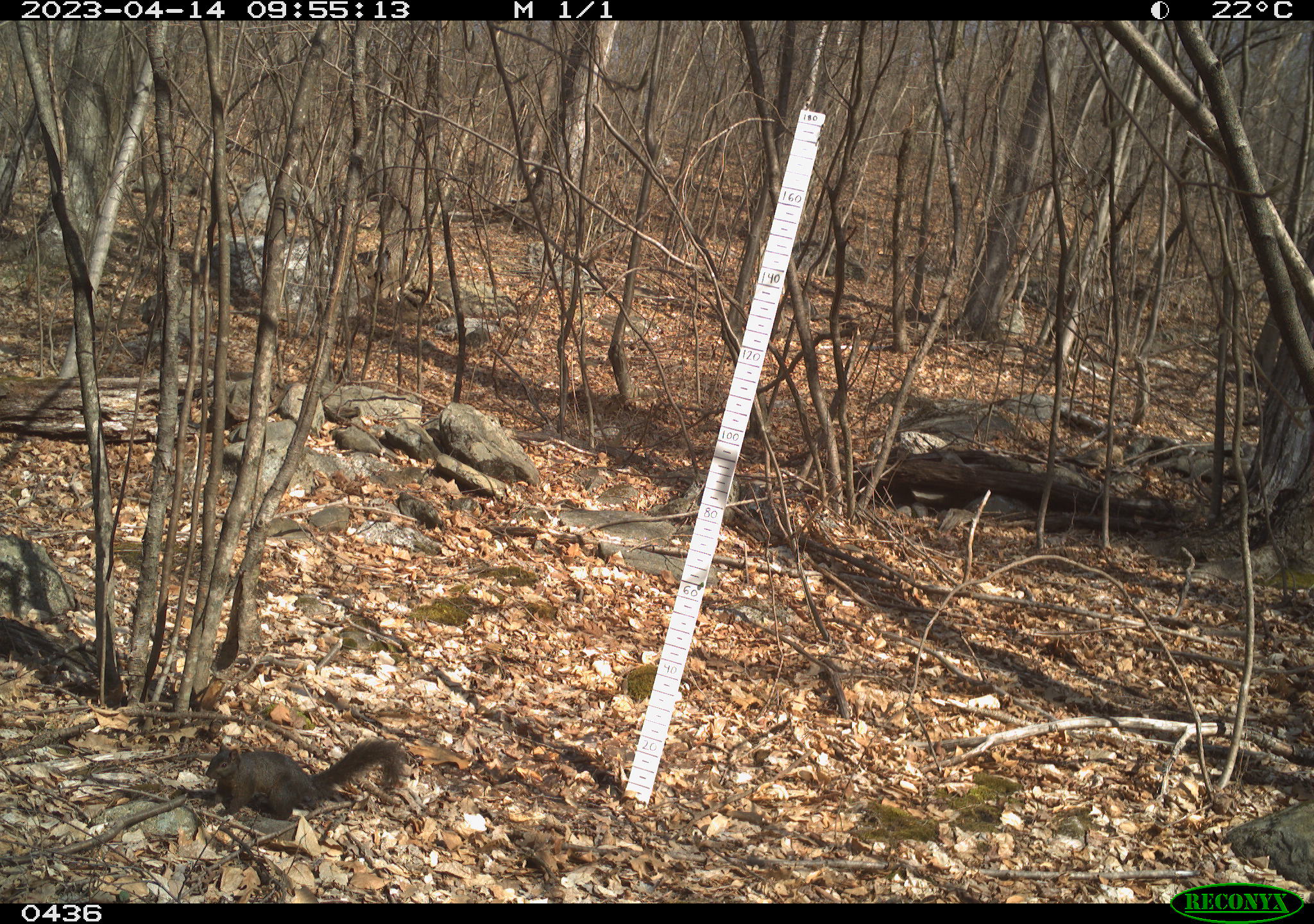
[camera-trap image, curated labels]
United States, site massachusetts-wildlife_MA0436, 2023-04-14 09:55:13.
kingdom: Animalia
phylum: Chordata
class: Mammalia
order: Rodentia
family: Sciuridae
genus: Sciurus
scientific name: Sciurus carolinensis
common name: gray squirrel